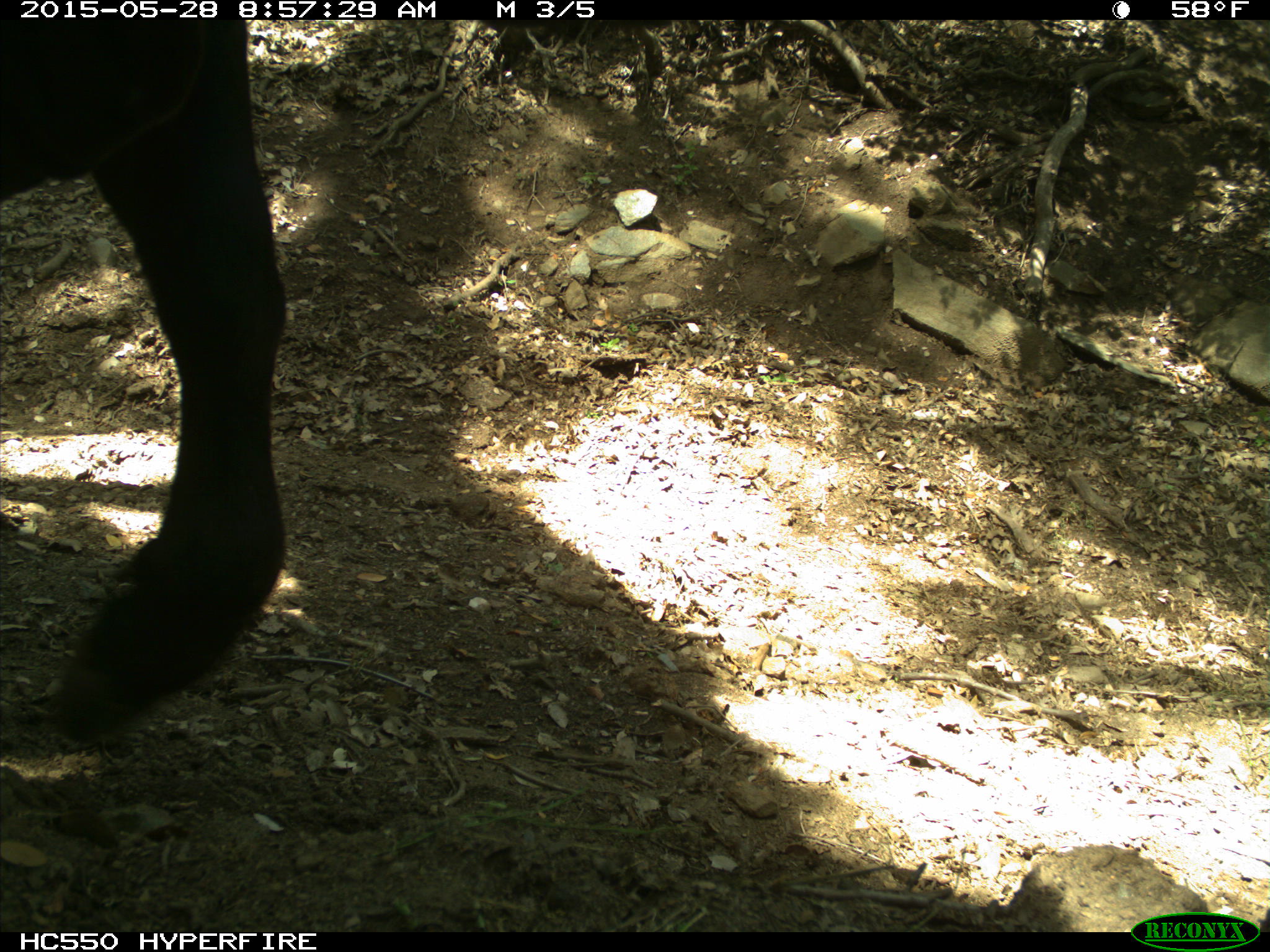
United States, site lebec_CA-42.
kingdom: Animalia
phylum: Chordata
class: Mammalia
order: Artiodactyla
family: Bovidae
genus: Bos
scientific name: Bos taurus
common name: domestic cow